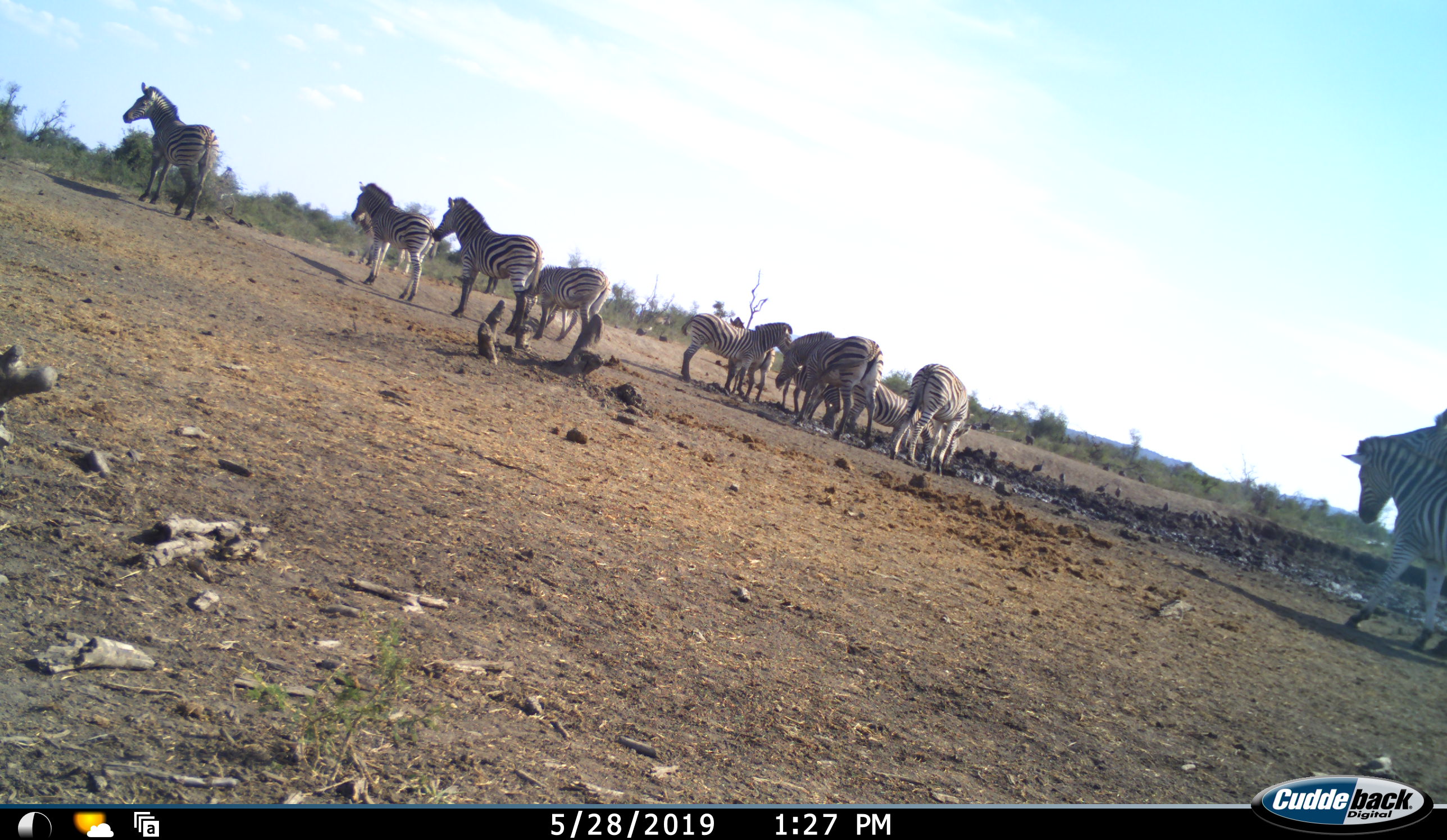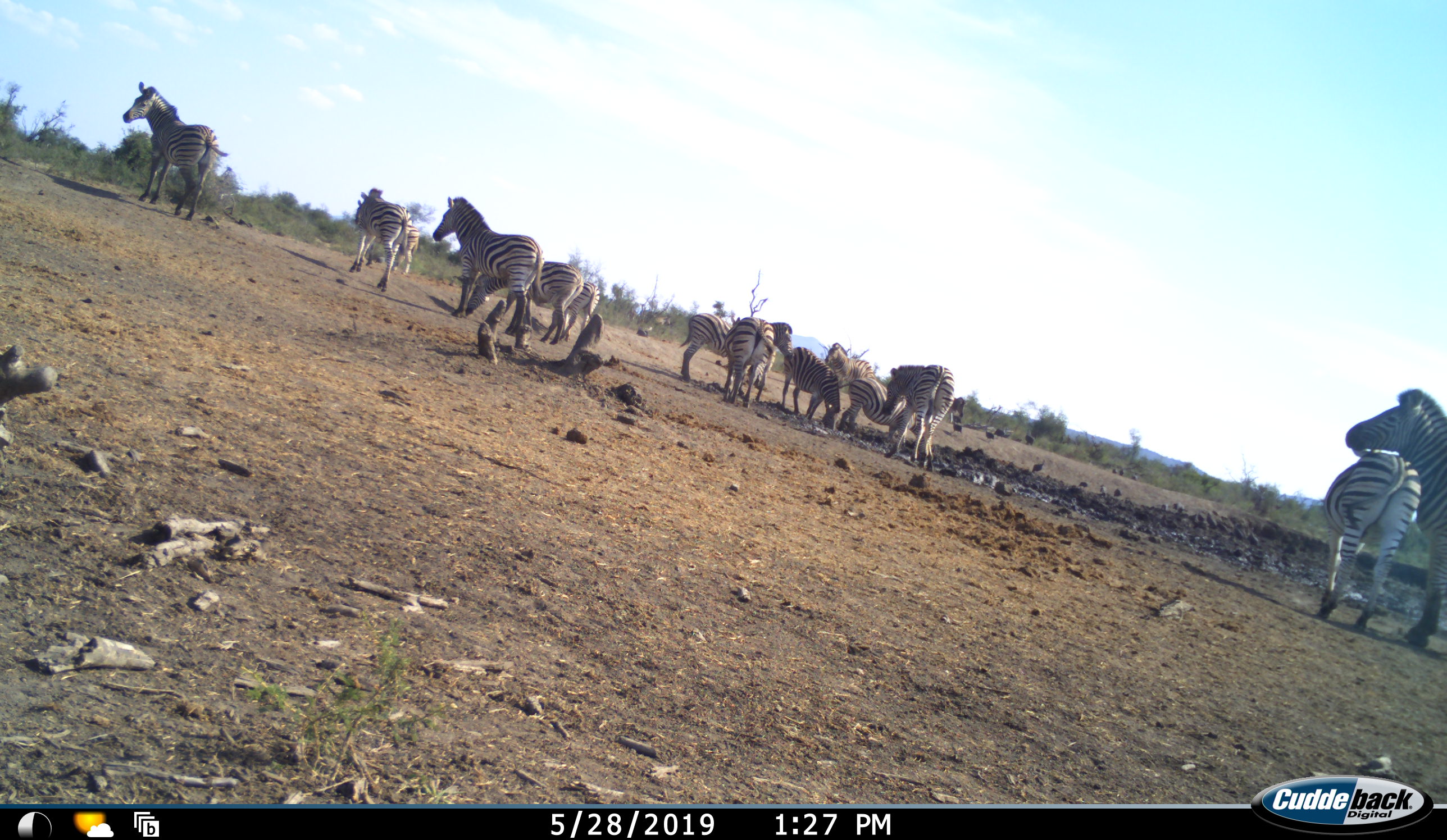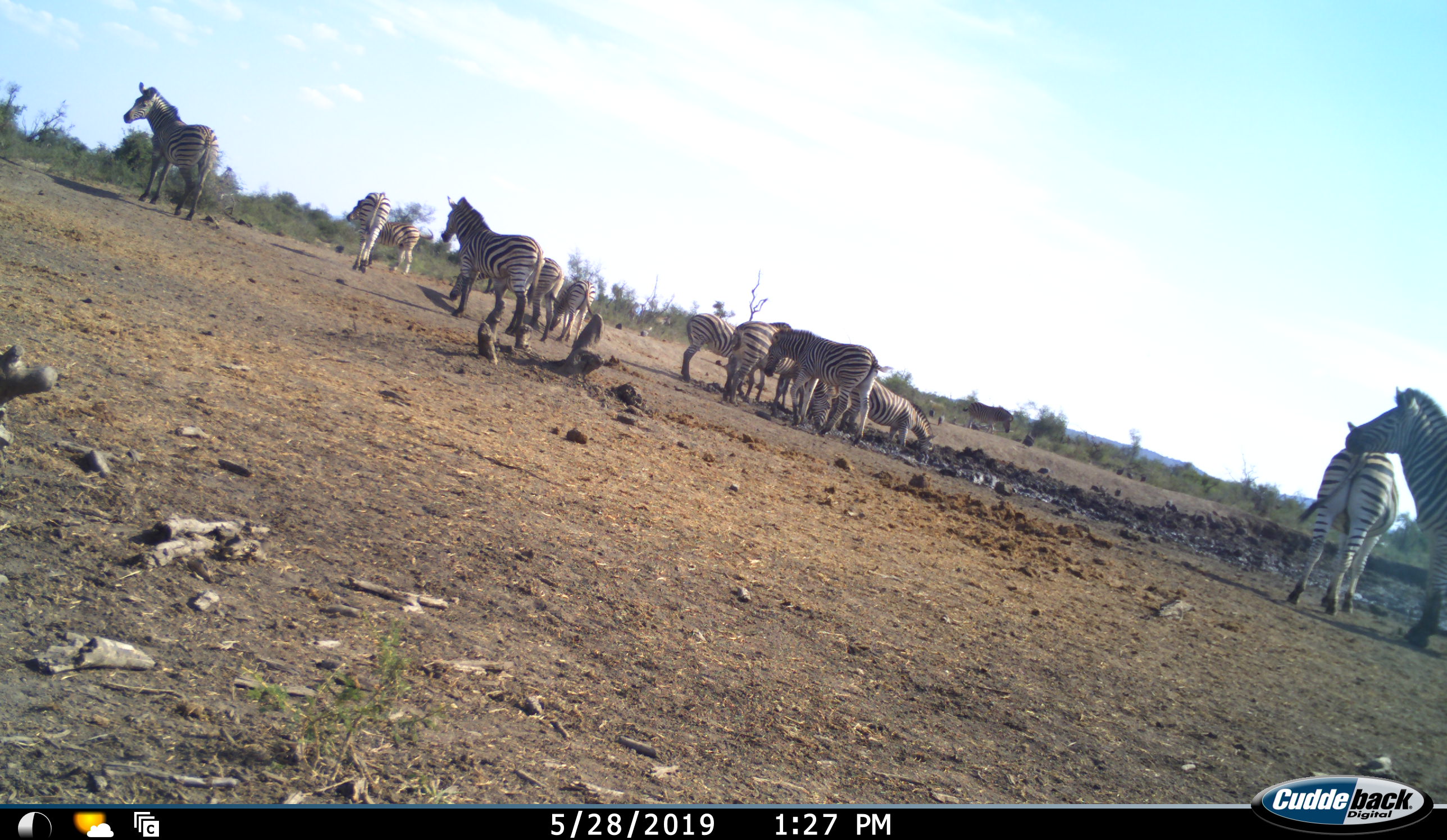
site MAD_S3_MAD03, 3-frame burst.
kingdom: Animalia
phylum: Chordata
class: Mammalia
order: Perissodactyla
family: Equidae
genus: Equus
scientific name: Equus quagga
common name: plains zebra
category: zebraplains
Zebraplains (plains zebra) (Equus quagga), count 11-50. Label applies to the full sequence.